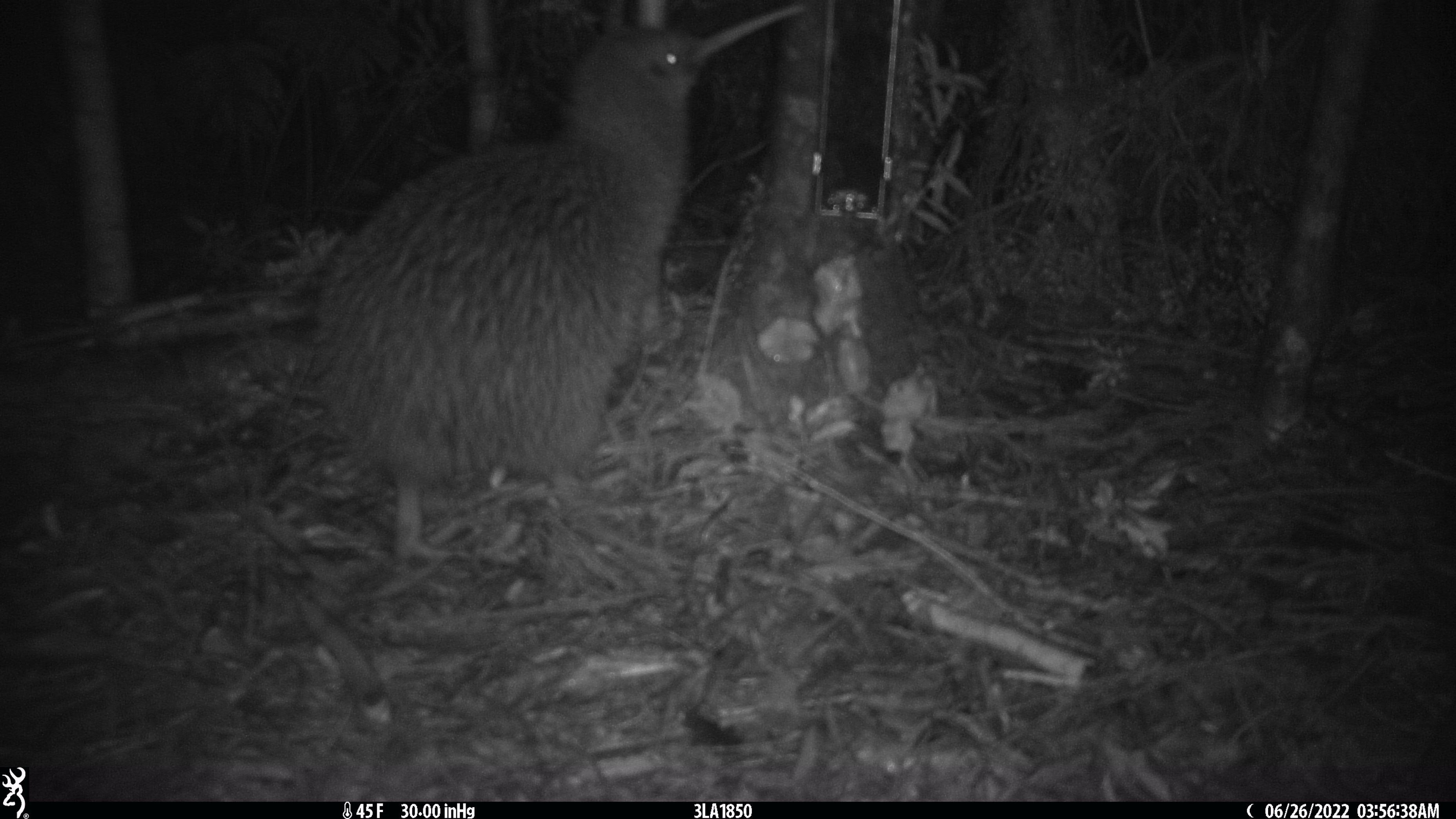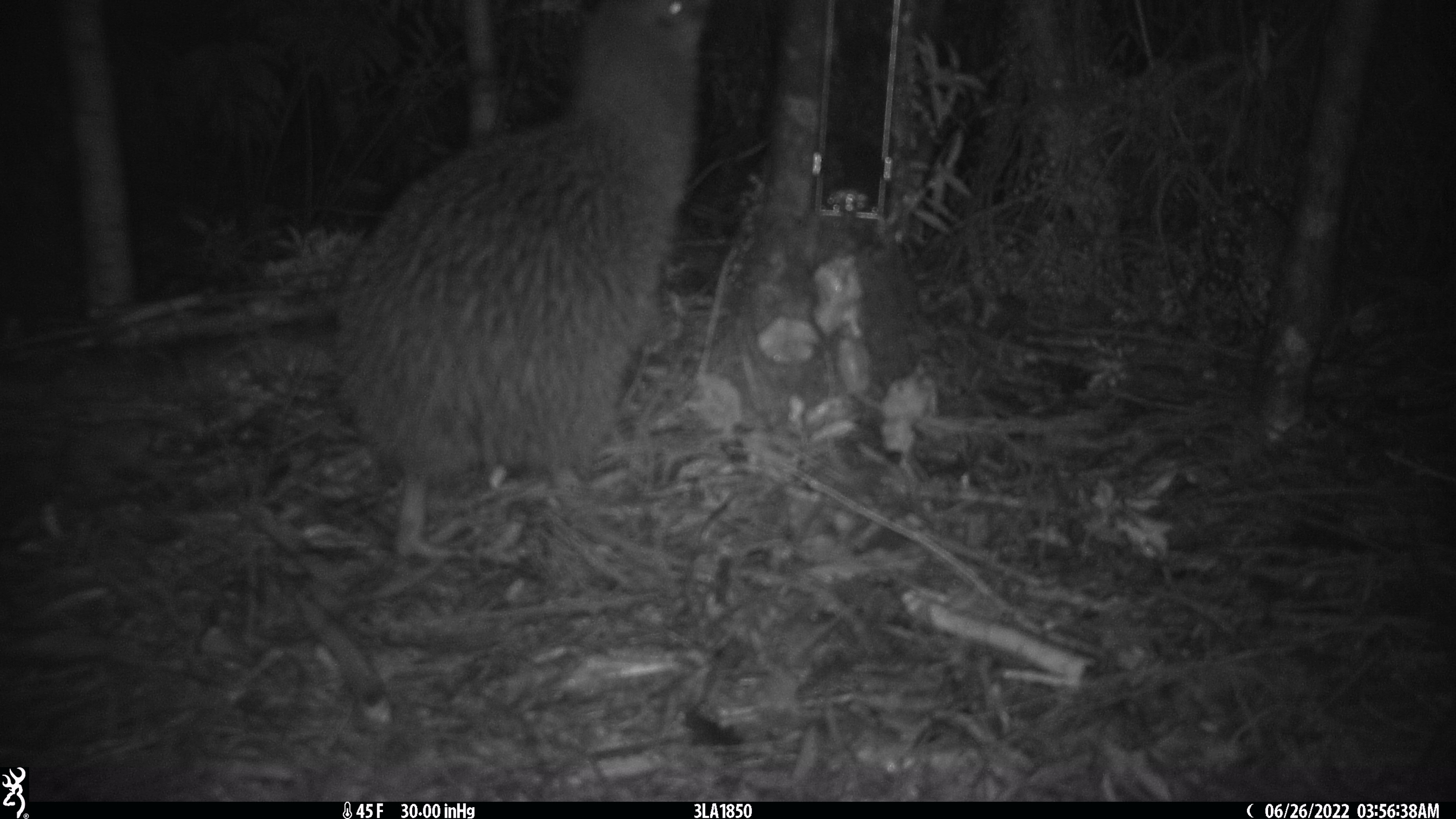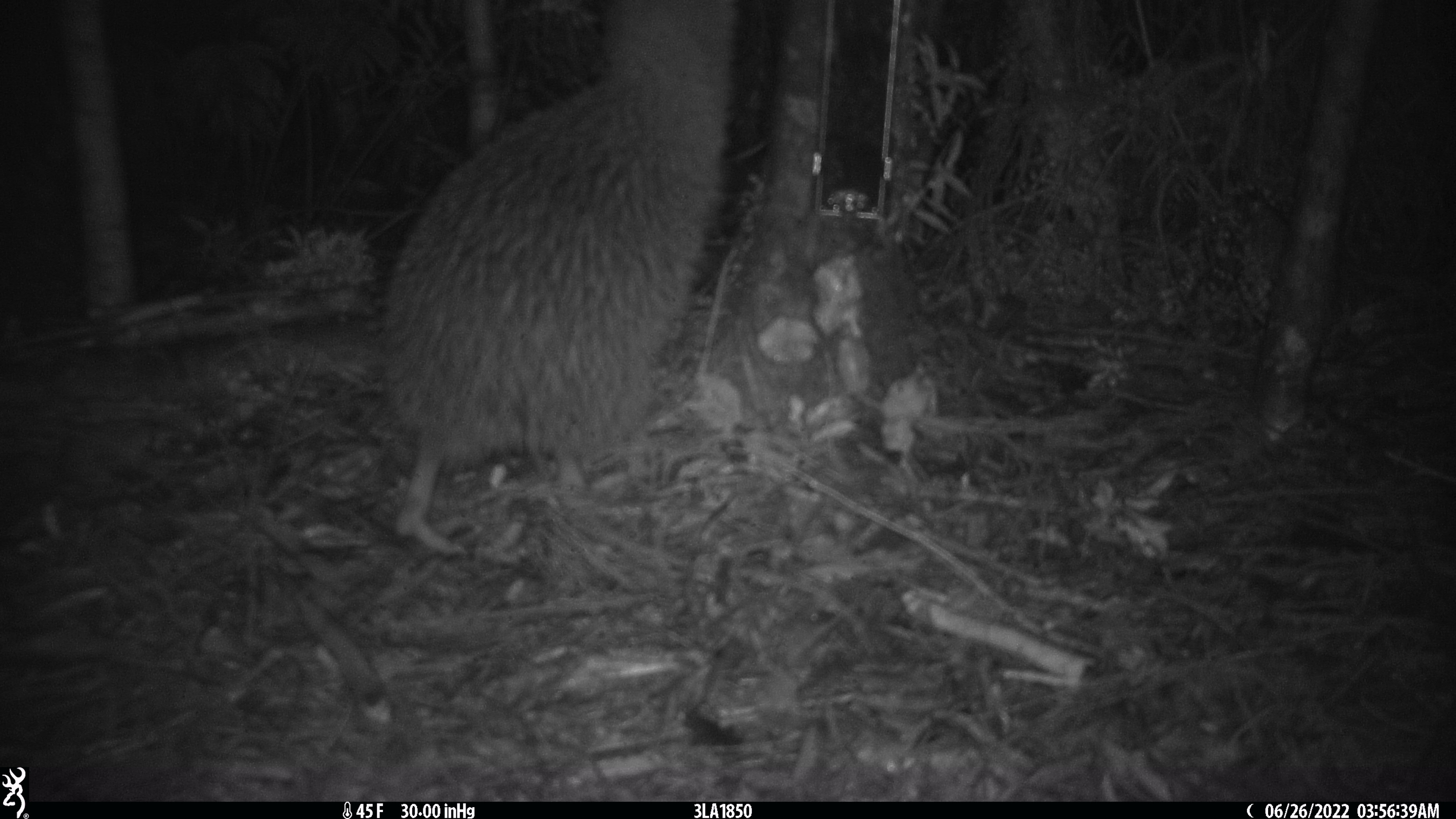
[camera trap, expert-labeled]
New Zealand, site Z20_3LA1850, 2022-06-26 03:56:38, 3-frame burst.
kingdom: Animalia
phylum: Chordata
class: Aves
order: Apterygiformes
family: Apterygidae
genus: Apteryx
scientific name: Apteryx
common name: kiwi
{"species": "kiwi (Apteryx)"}